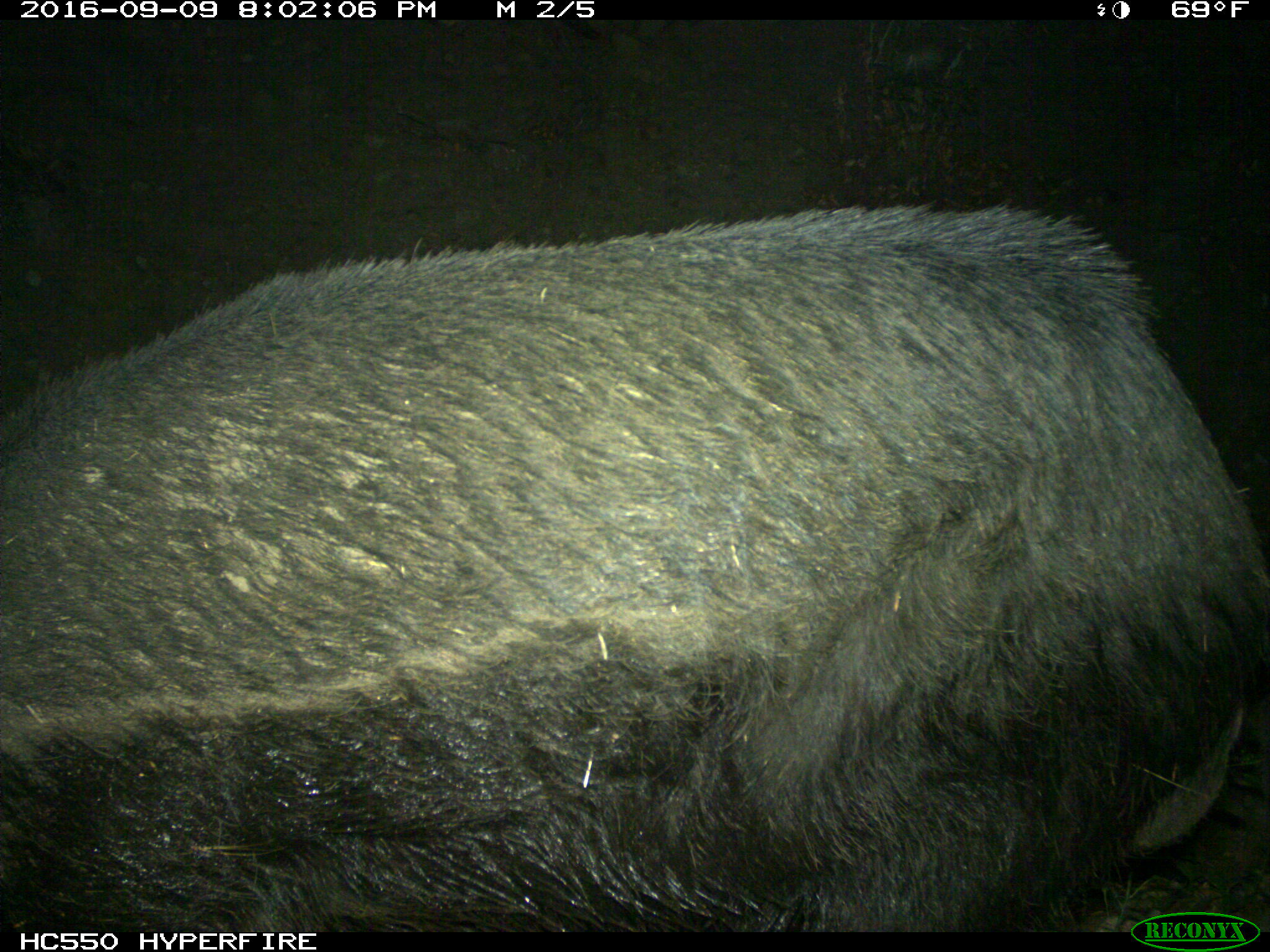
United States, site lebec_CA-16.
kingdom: Animalia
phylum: Chordata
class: Mammalia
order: Artiodactyla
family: Suidae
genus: Sus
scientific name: Sus scrofa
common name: wild boar